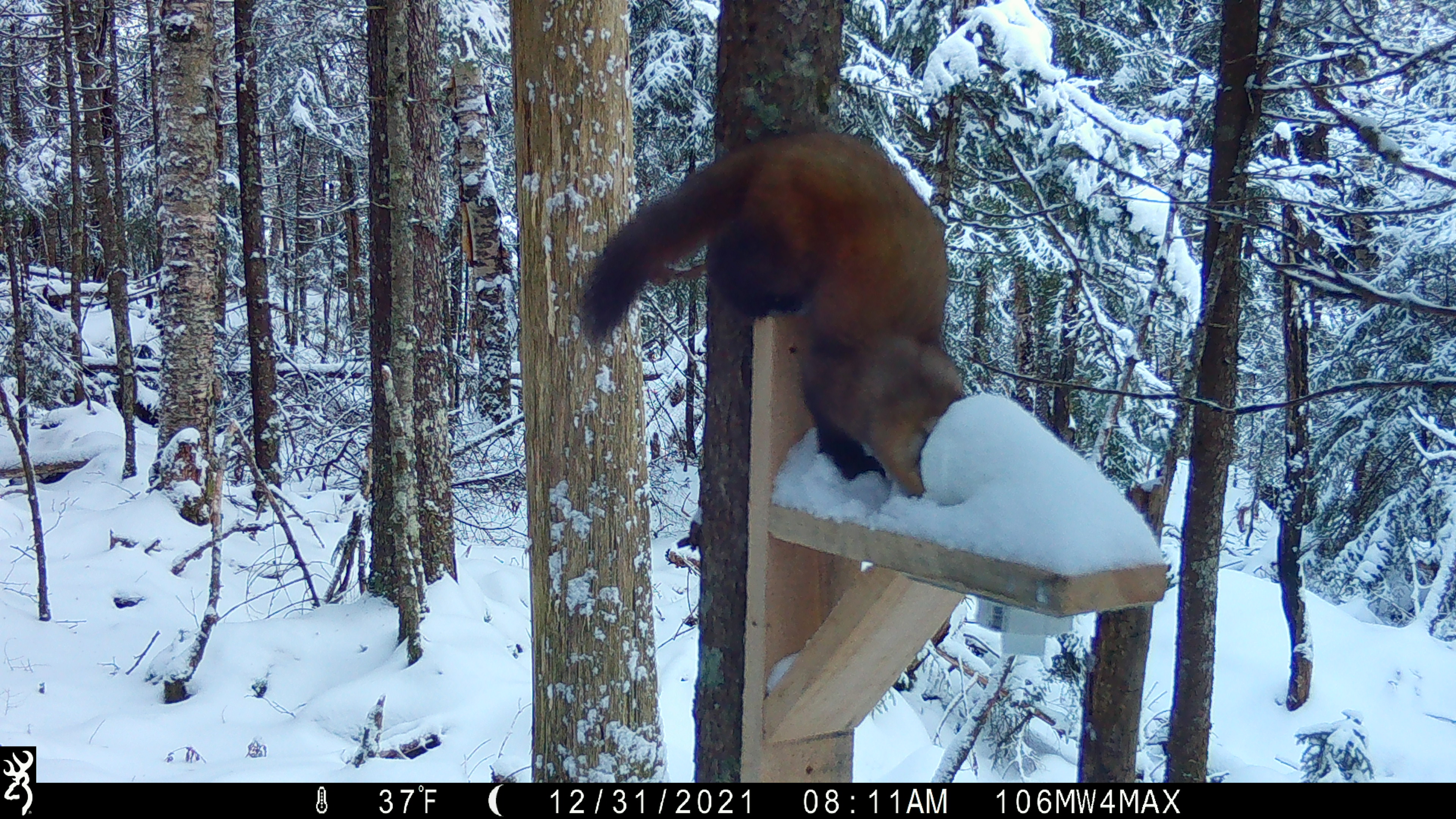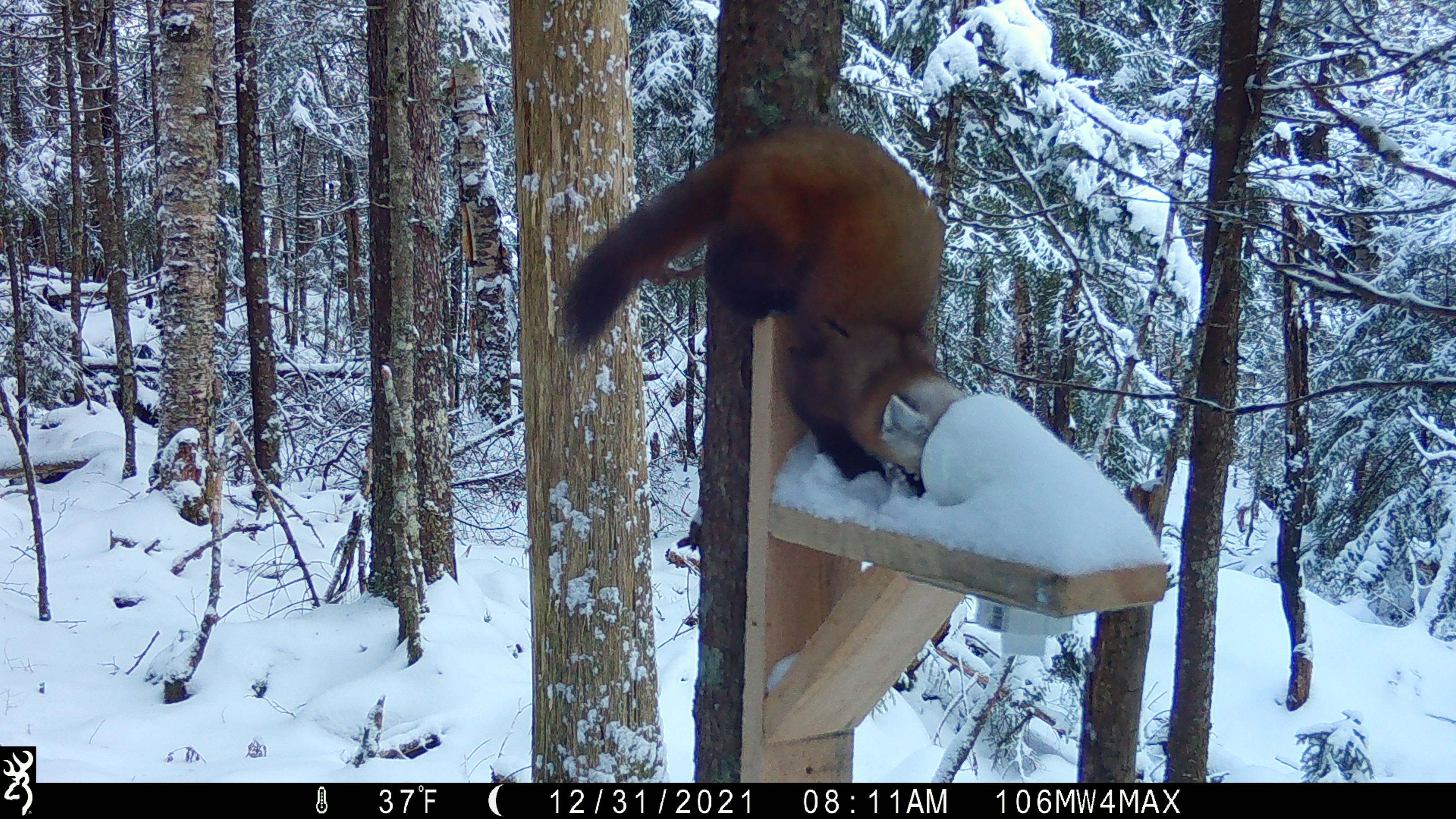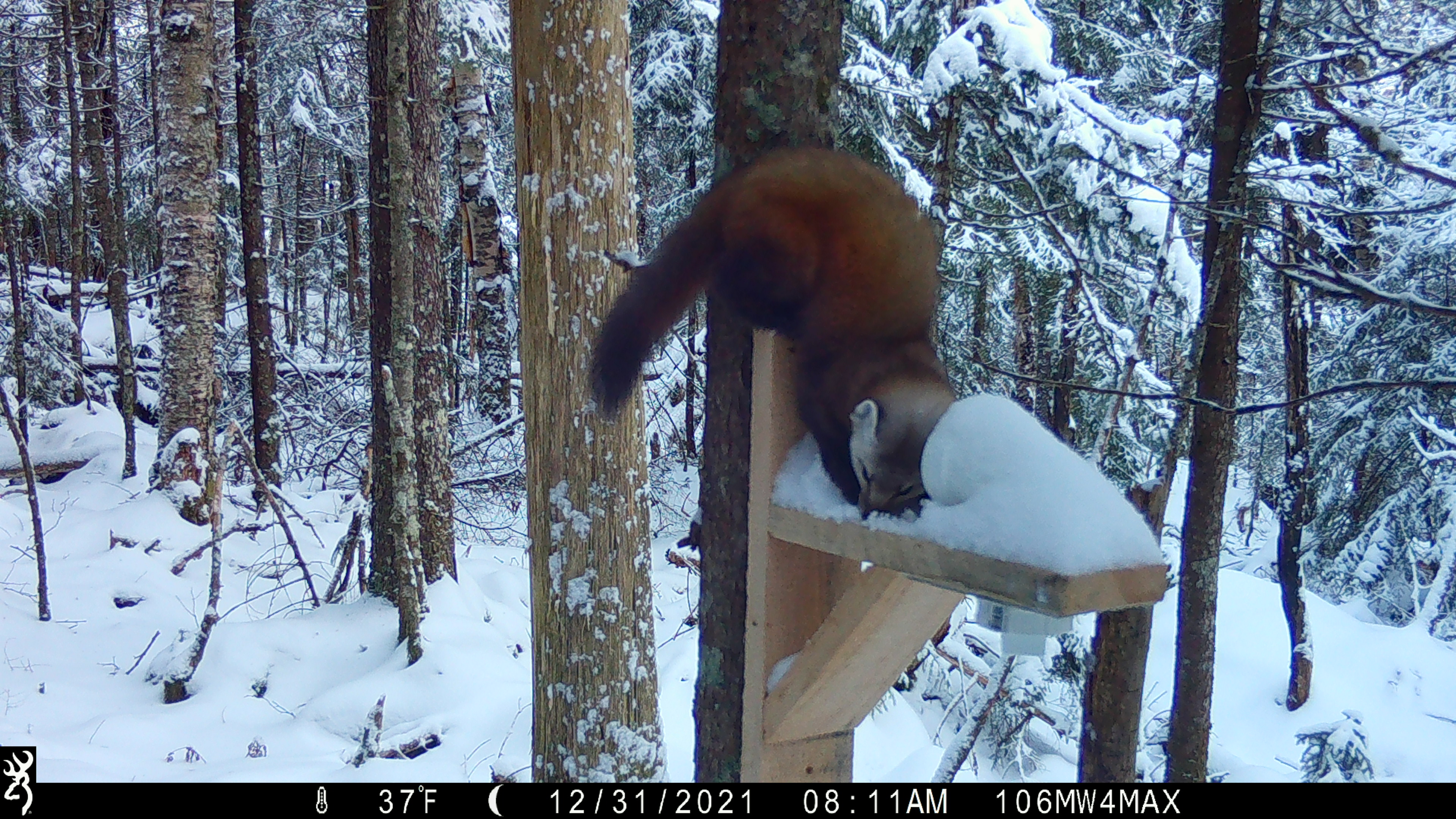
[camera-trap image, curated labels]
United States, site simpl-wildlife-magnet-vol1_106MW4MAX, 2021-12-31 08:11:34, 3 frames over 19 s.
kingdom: Animalia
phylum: Chordata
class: Mammalia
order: Carnivora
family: Mustelidae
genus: Martes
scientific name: Martes americana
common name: american marten